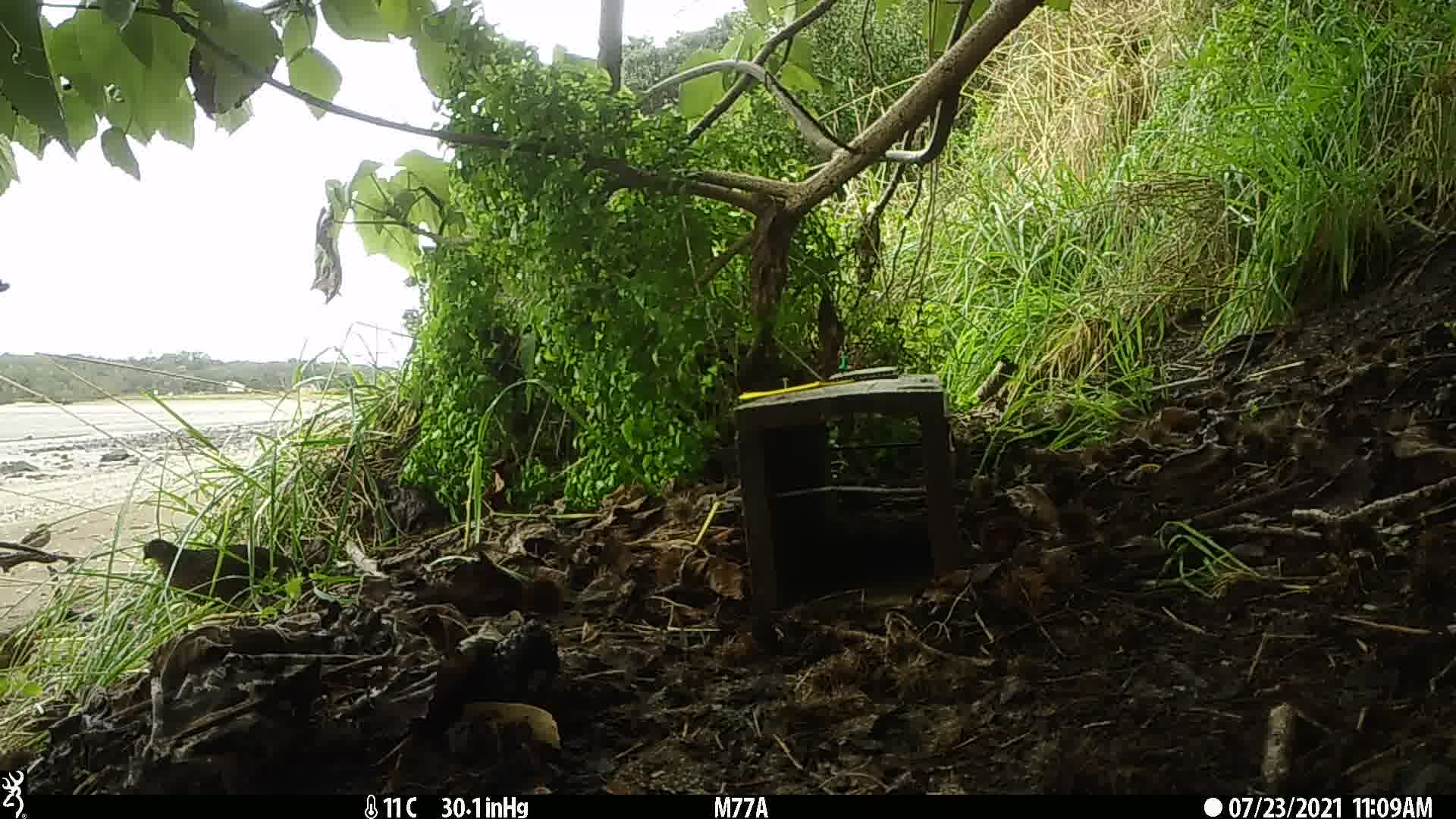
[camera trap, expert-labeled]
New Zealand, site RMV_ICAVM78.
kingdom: Animalia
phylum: Chordata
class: Aves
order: Galliformes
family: Phasianidae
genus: Synoicus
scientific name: Synoicus ypsilophorus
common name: brown quail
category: quail brown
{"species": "quail brown (brown quail) (Synoicus ypsilophorus)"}